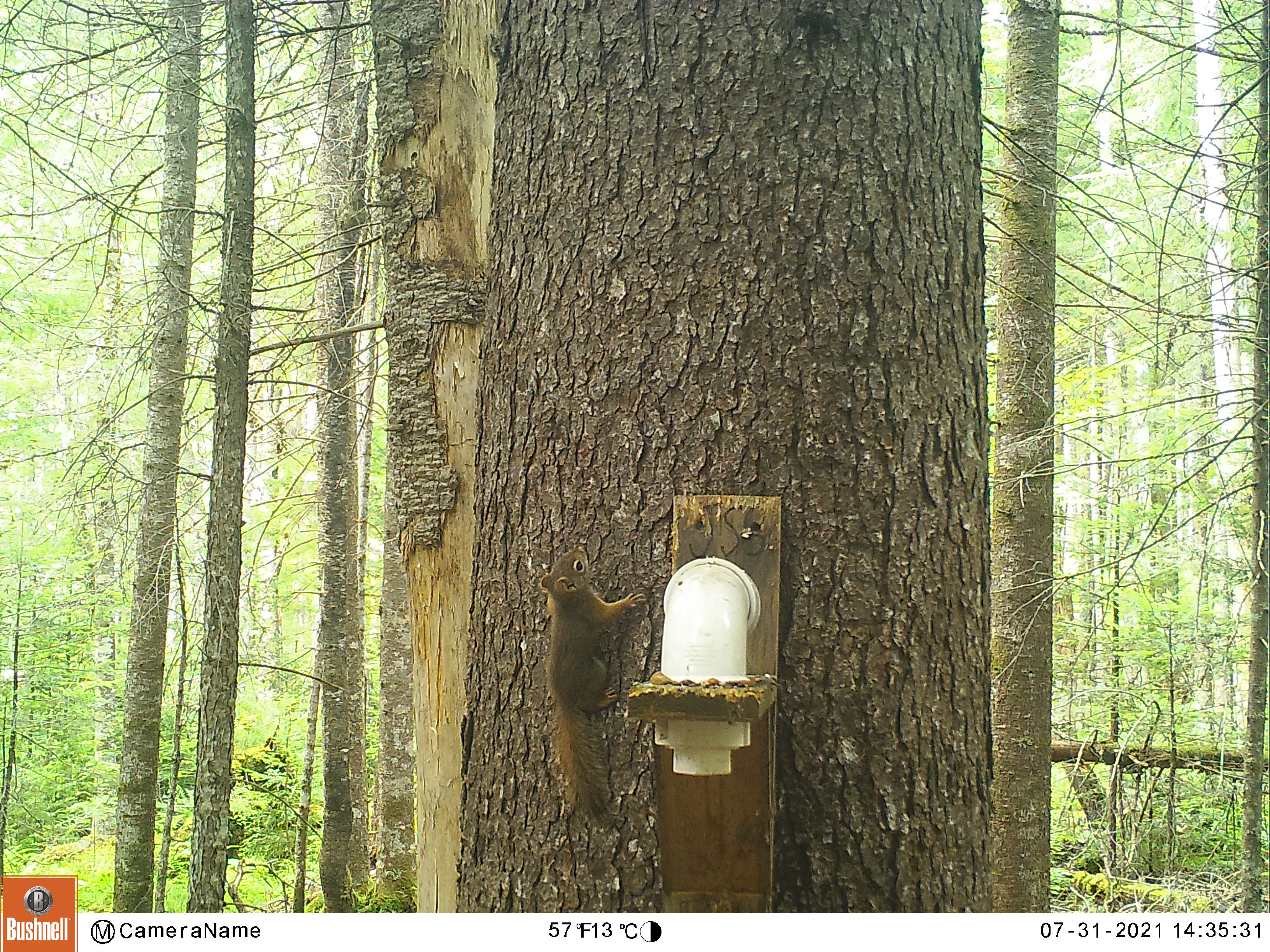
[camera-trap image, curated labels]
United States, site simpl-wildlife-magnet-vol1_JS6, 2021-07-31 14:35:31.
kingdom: Animalia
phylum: Chordata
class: Mammalia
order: Rodentia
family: Sciuridae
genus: Tamiasciurus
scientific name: Tamiasciurus hudsonicus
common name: red squirrel